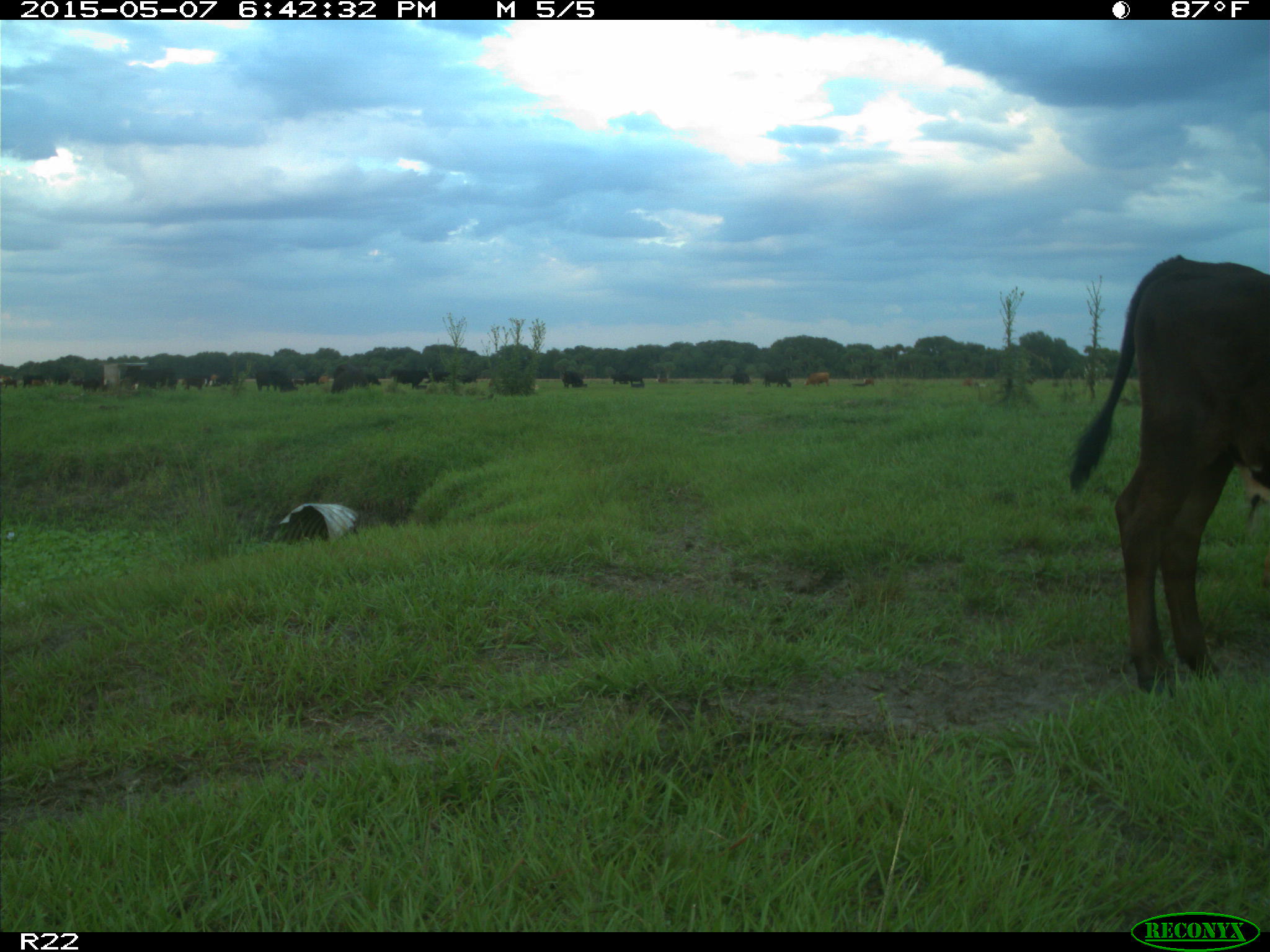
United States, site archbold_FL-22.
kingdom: Animalia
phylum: Chordata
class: Mammalia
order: Artiodactyla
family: Bovidae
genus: Bos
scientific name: Bos taurus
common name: domestic cow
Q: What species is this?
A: Bos taurus (domestic cow).